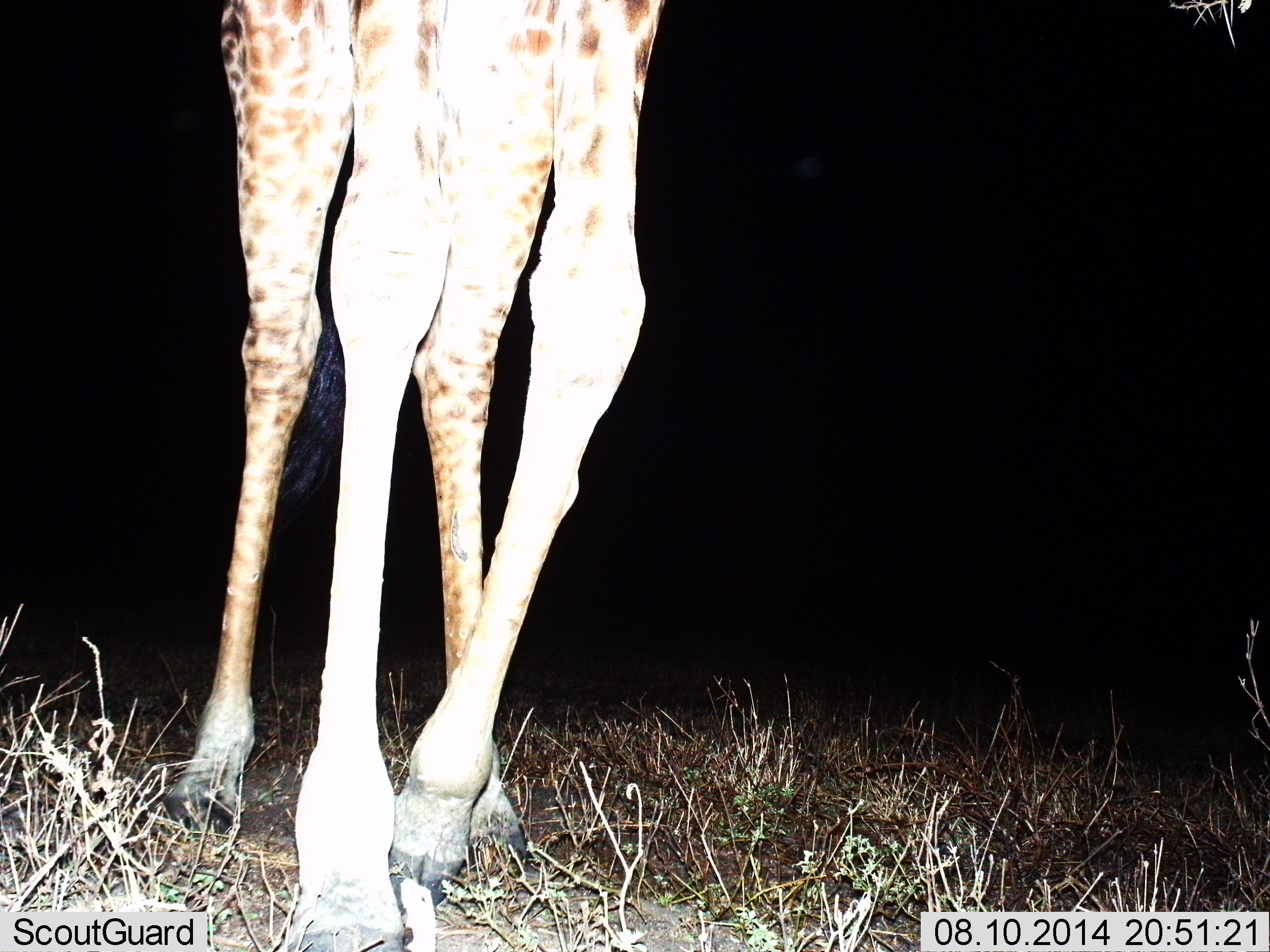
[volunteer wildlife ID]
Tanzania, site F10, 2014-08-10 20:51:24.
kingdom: Animalia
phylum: Chordata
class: Mammalia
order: Artiodactyla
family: Giraffidae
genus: Giraffa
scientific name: Giraffa camelopardalis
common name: giraffe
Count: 1.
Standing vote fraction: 50%.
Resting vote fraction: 0%.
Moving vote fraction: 50%.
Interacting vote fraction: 0%.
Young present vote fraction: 0%.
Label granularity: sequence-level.